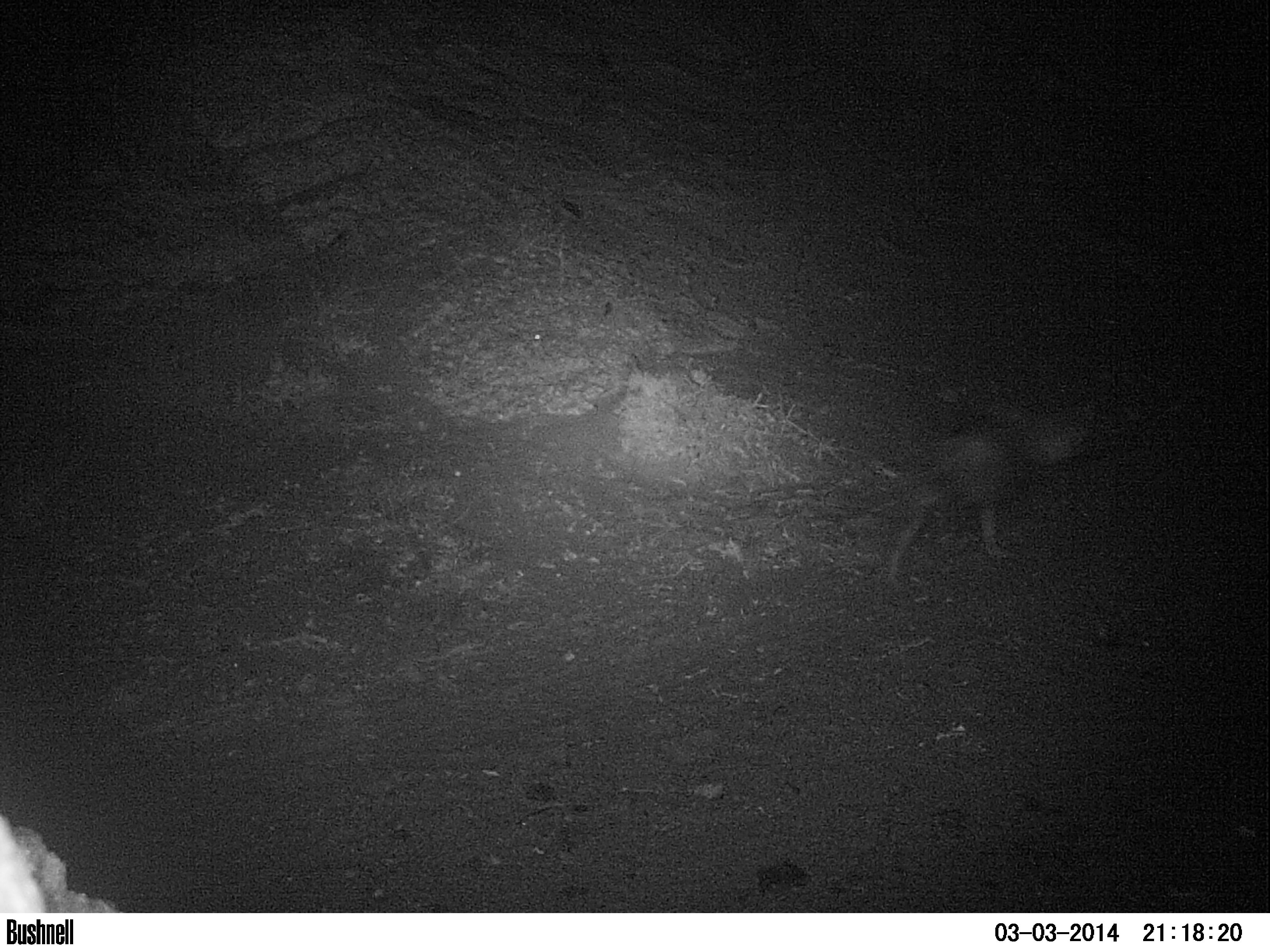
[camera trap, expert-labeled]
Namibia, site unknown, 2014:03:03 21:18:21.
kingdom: Animalia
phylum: Chordata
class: Mammalia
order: Carnivora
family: Hyaenidae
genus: Parahyaena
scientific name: Parahyaena brunnea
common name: brown hyena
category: hyaena brunnea